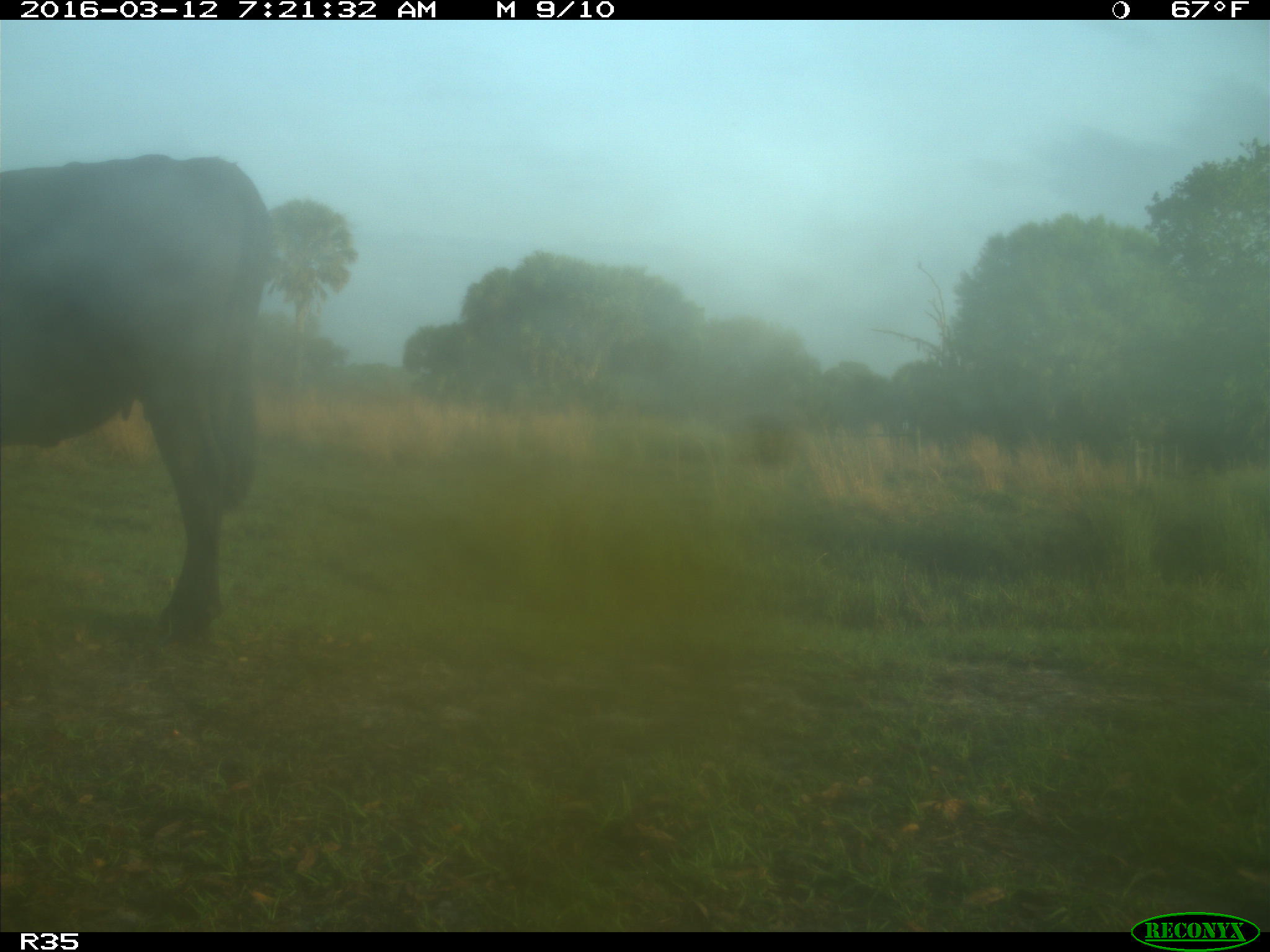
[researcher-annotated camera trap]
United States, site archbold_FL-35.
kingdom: Animalia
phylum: Chordata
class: Mammalia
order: Artiodactyla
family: Bovidae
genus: Bos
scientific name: Bos taurus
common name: domestic cow